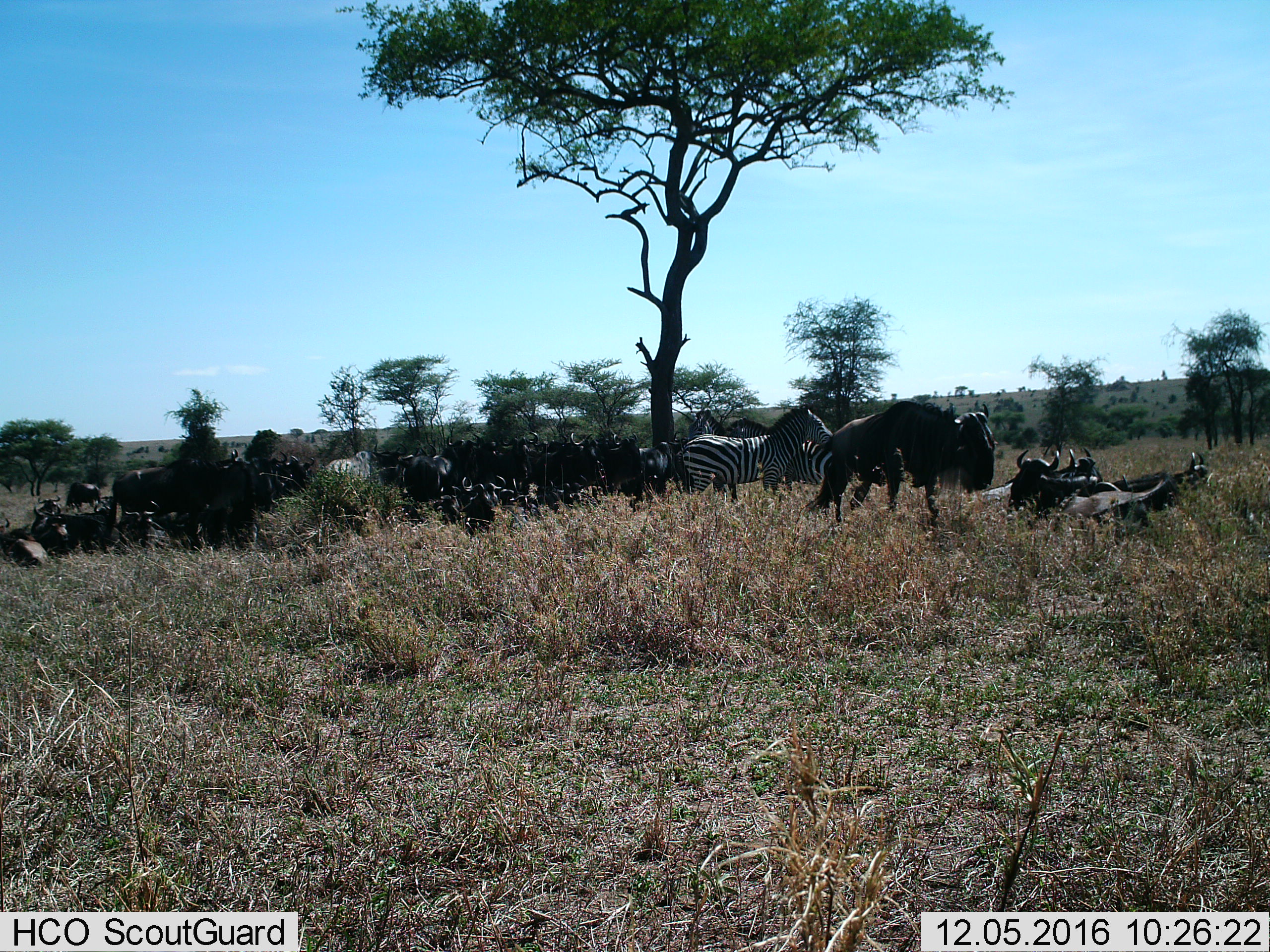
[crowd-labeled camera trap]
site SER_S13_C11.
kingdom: Animalia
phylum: Chordata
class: Mammalia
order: Artiodactyla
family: Bovidae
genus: Connochaetes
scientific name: Connochaetes taurinus taurinus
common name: blue wildebeest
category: wildebeestblue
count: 11-50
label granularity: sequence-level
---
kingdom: Animalia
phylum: Chordata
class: Mammalia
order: Perissodactyla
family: Equidae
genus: Equus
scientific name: Equus quagga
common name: plains zebra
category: zebraplains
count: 3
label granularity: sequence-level